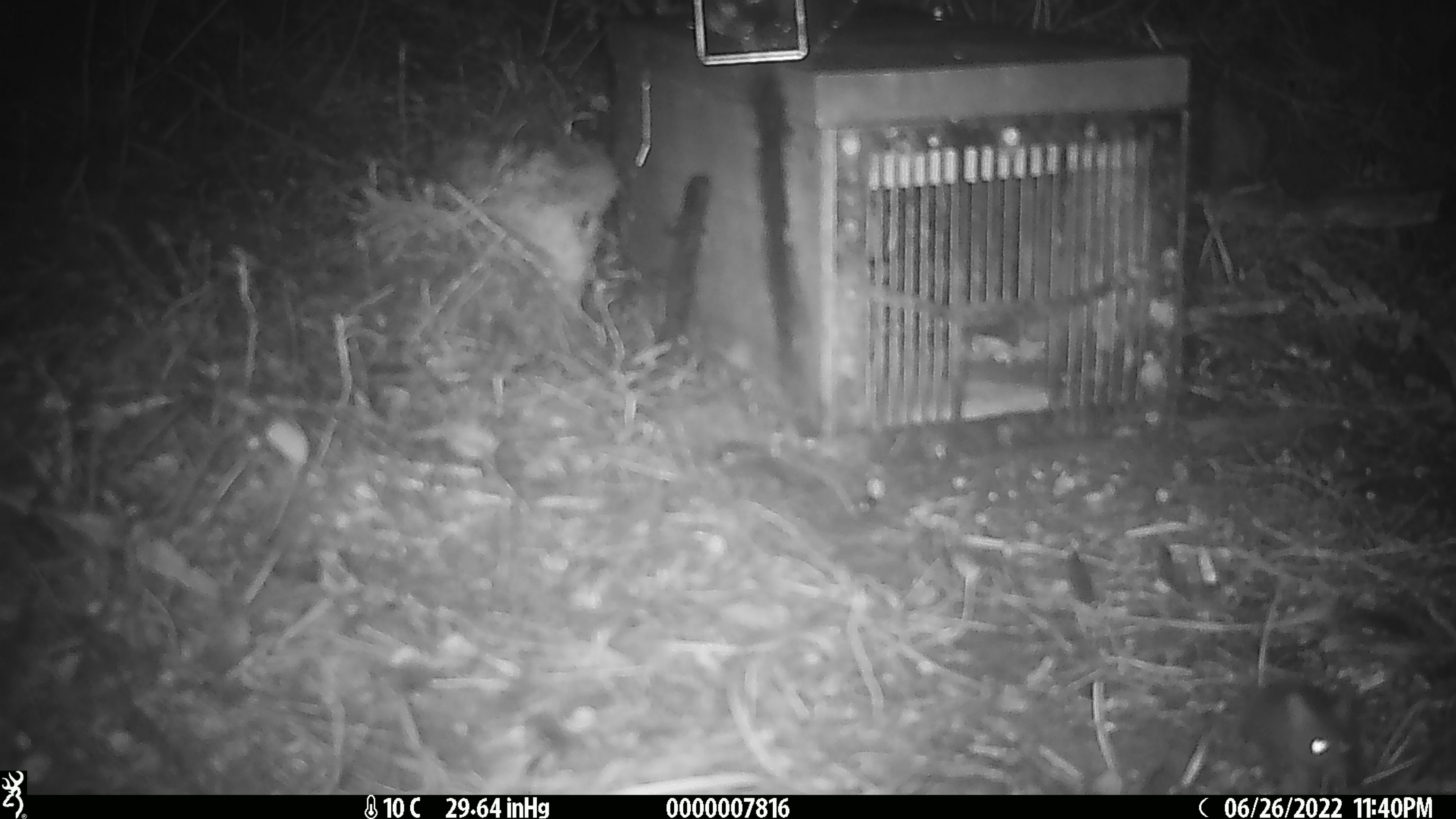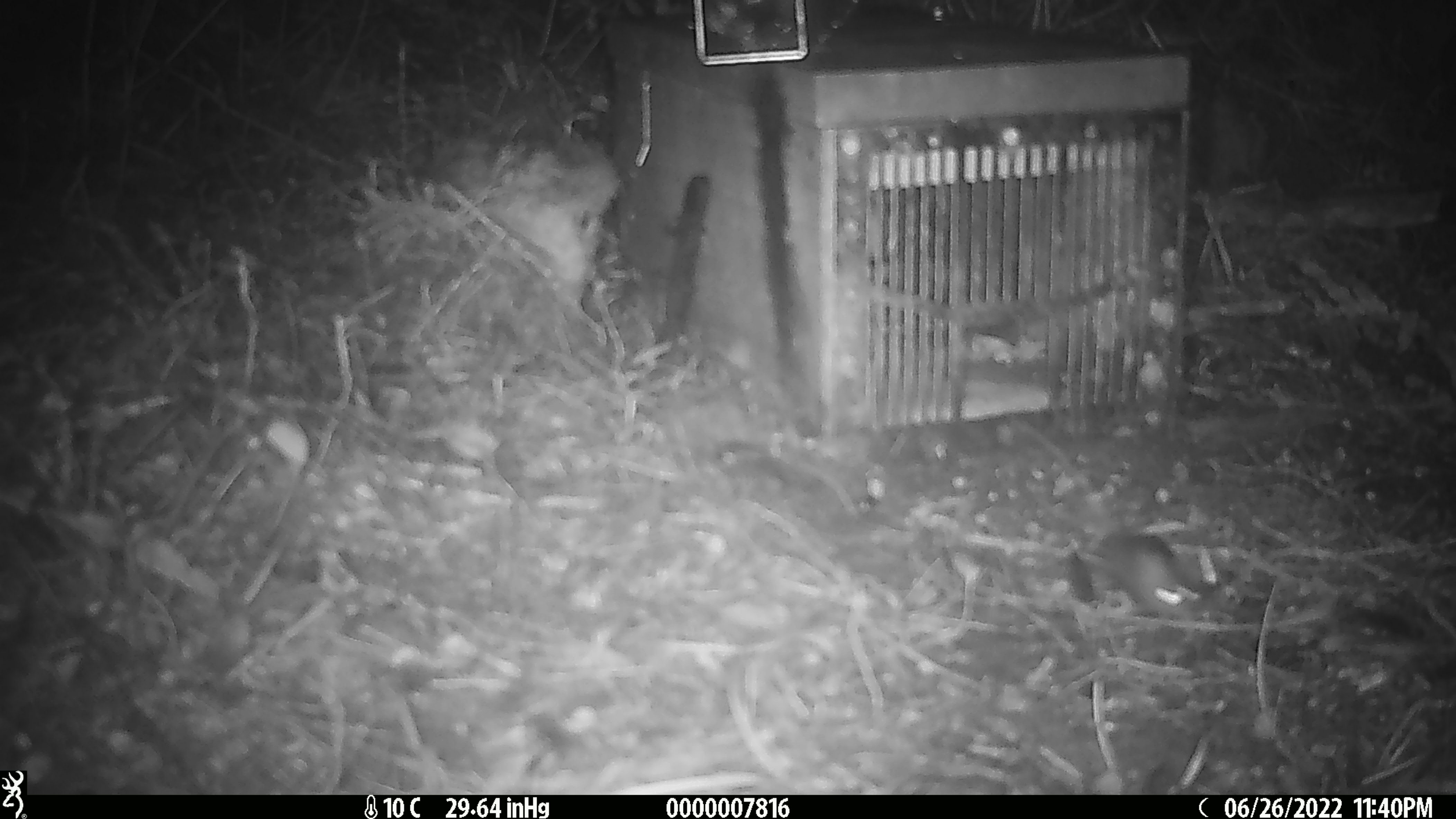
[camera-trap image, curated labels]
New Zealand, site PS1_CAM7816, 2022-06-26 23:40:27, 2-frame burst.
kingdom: Animalia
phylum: Chordata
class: Mammalia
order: Rodentia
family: Muridae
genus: Mus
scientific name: Mus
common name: mouse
Mouse (Mus).